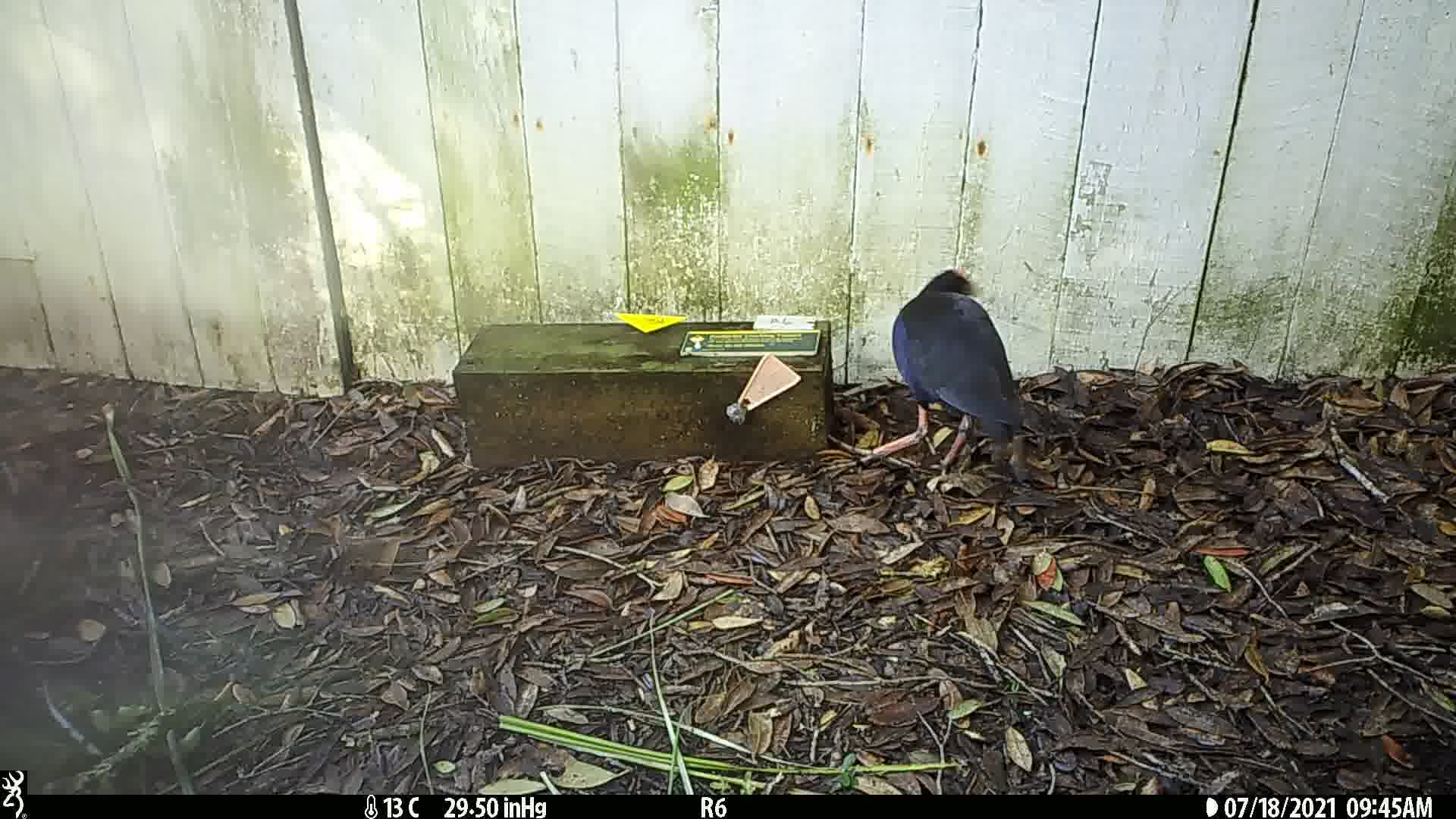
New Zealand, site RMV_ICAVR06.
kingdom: Animalia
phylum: Chordata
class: Aves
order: Gruiformes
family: Rallidae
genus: Porphyrio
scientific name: Porphyrio melanotus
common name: australasian swamphen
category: pukeko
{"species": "pukeko (australasian swamphen) (Porphyrio melanotus)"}